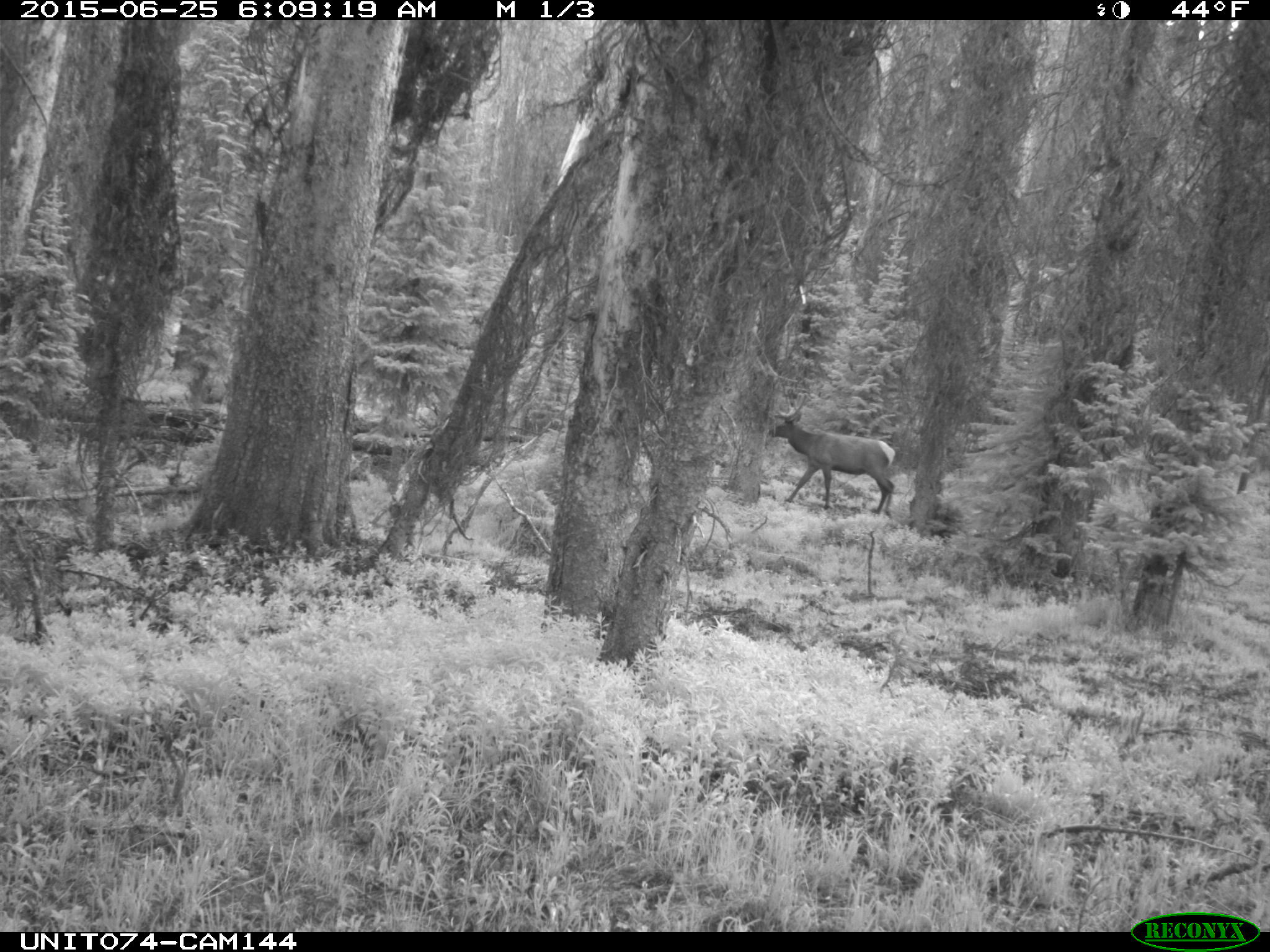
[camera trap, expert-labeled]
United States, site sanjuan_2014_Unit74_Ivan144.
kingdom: Animalia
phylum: Chordata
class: Mammalia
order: Artiodactyla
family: Cervidae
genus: Cervus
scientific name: Cervus elaphus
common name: red deer